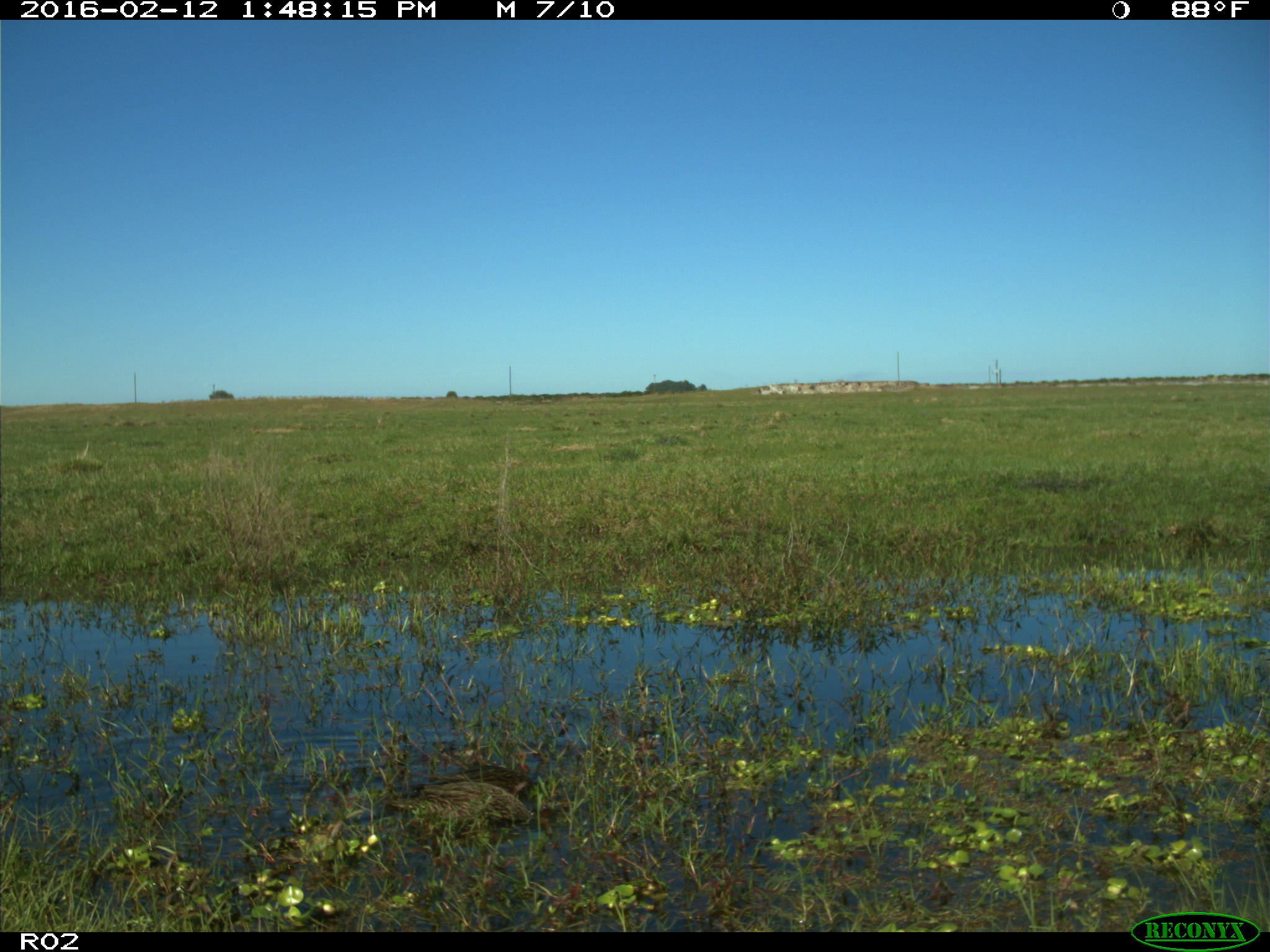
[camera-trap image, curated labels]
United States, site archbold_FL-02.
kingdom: Animalia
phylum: Chordata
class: Aves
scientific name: Aves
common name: birds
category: unidentified bird